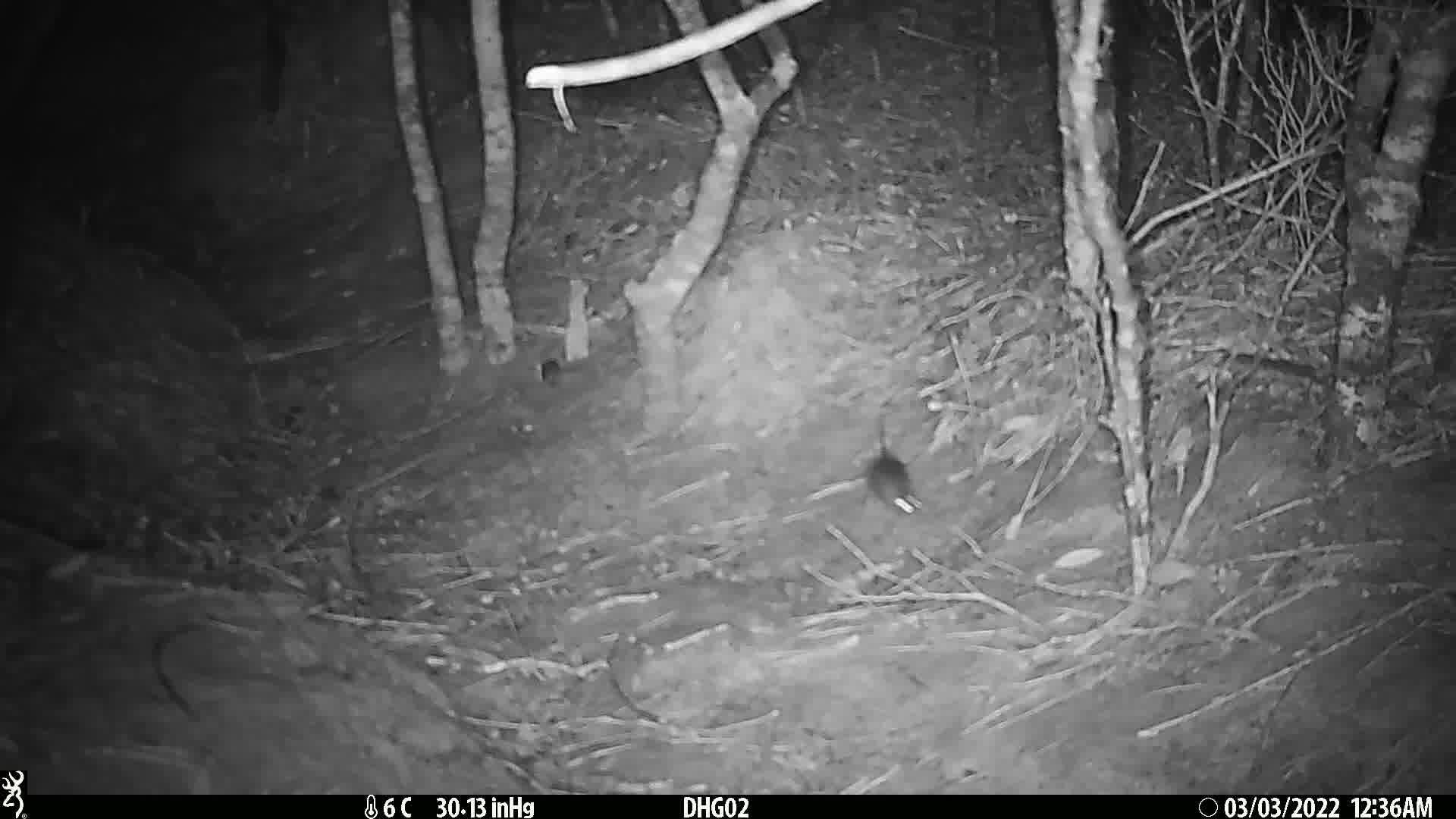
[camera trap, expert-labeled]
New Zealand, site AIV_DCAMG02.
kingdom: Animalia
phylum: Chordata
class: Mammalia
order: Rodentia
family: Muridae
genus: Mus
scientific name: Mus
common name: mouse